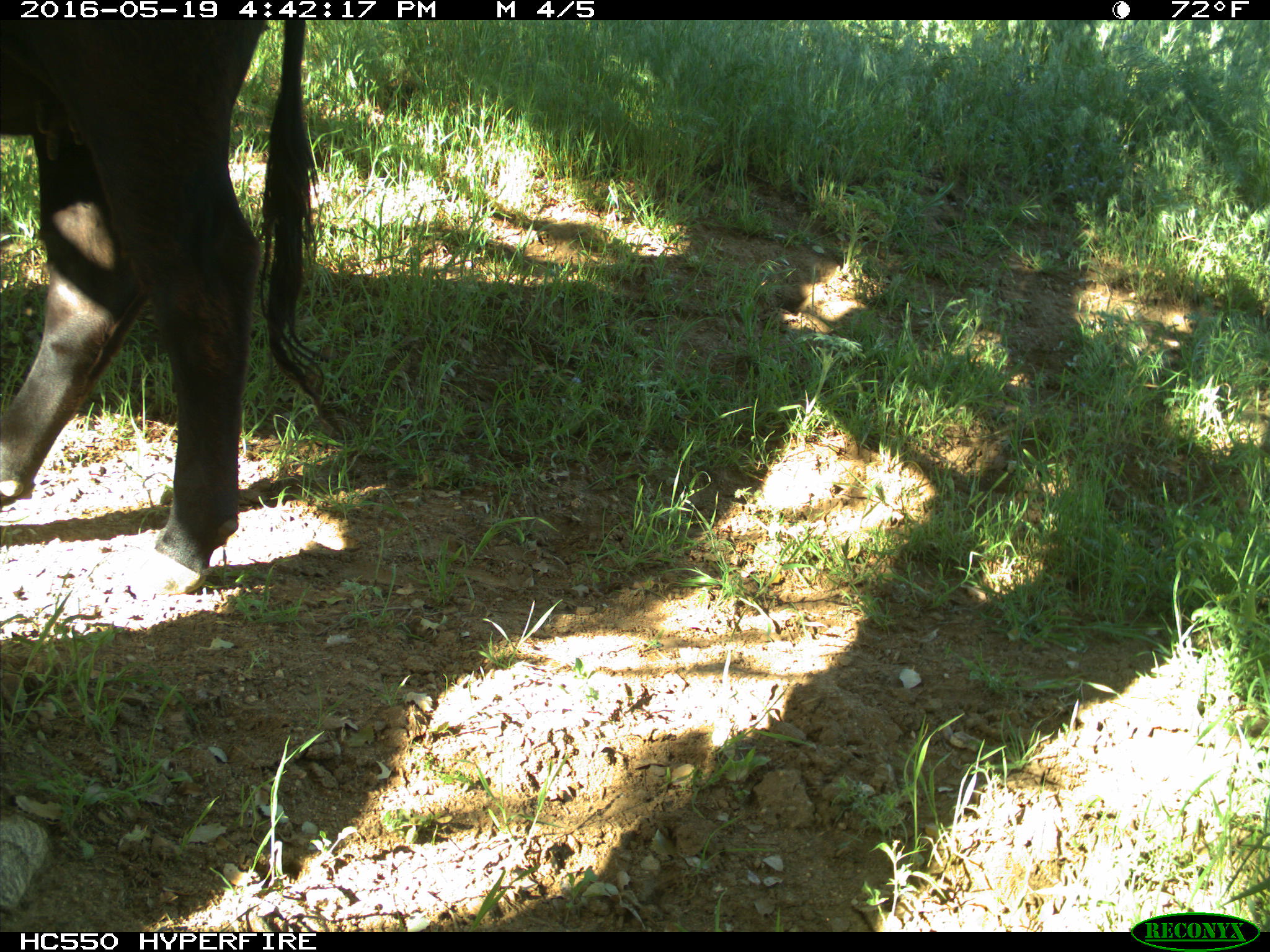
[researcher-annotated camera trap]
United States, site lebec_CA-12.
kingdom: Animalia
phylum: Chordata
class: Mammalia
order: Artiodactyla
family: Bovidae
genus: Bos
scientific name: Bos taurus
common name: domestic cow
Bos taurus (domestic cow).